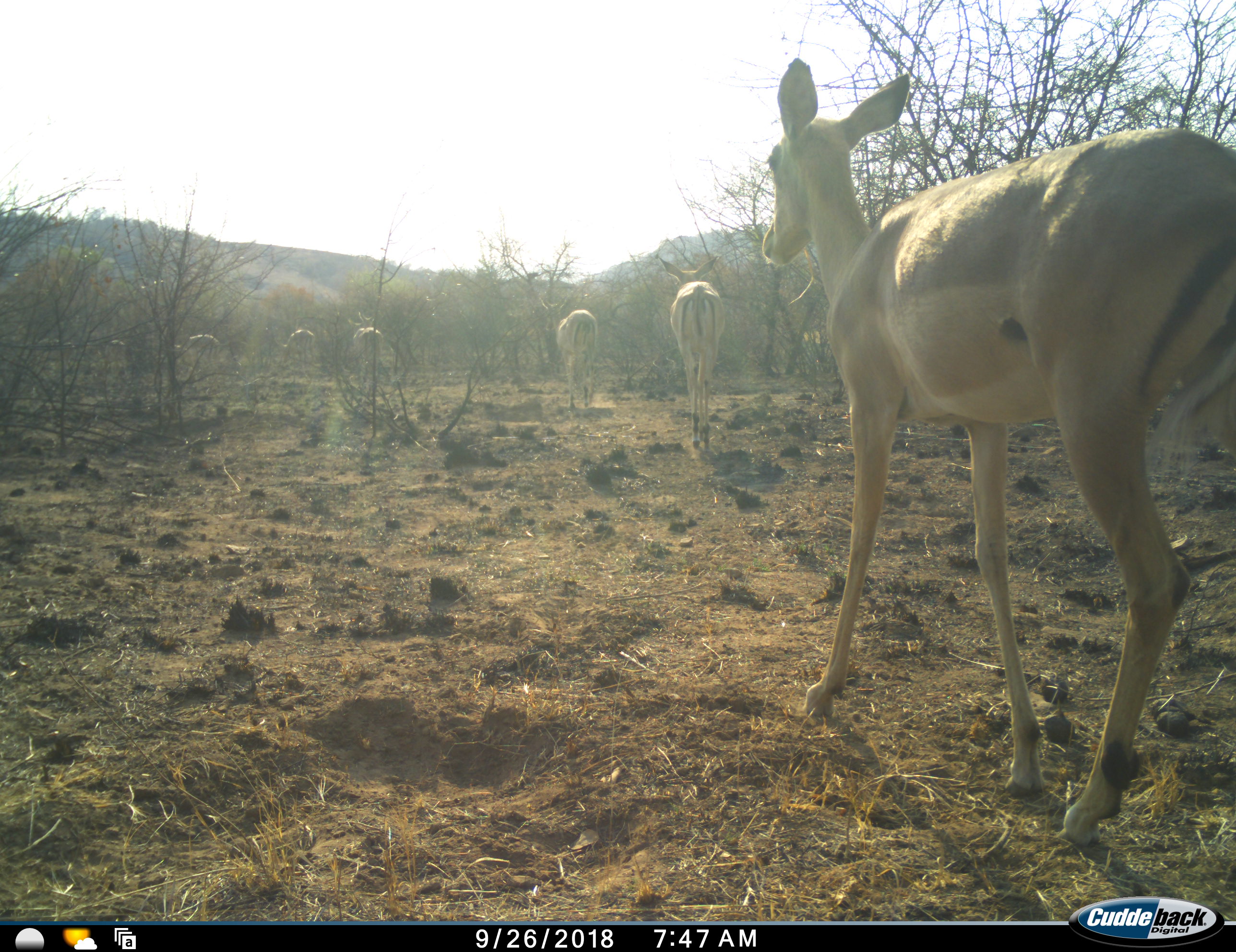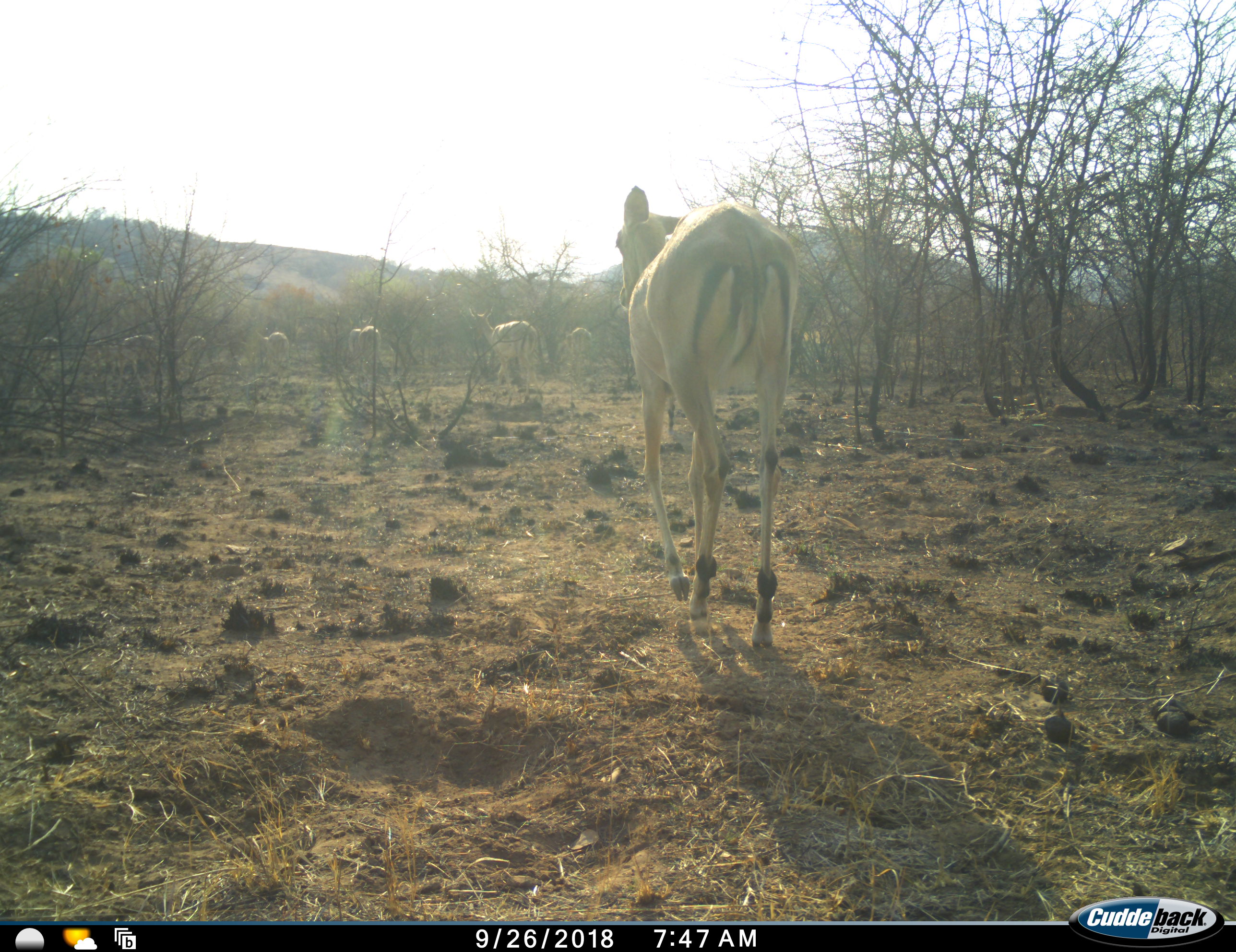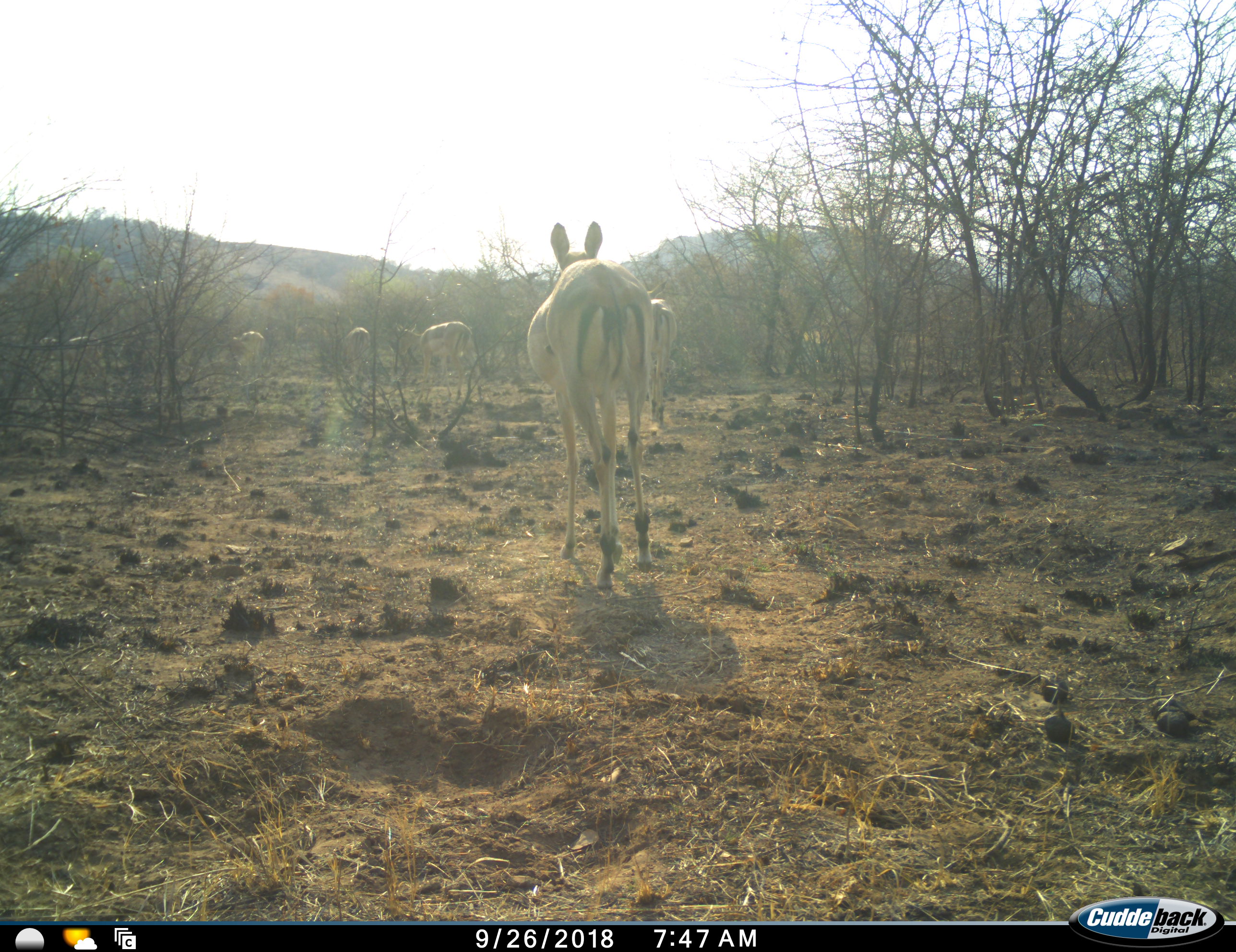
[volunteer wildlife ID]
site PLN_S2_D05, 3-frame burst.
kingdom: Animalia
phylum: Chordata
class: Mammalia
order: Artiodactyla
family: Bovidae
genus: Aepyceros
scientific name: Aepyceros melampus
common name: impala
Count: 9.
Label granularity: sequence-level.